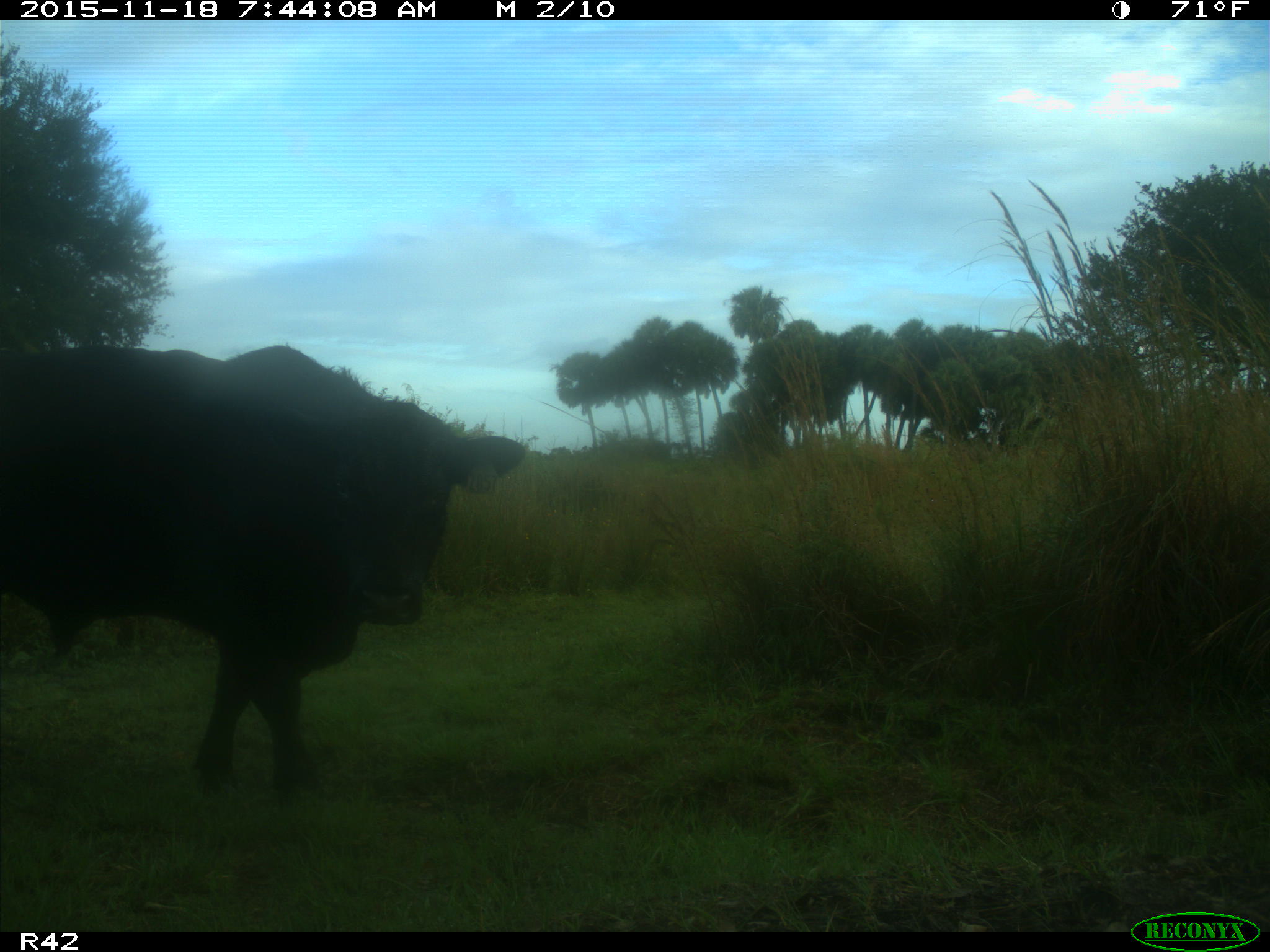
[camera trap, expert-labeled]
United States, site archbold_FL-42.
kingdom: Animalia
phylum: Chordata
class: Mammalia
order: Artiodactyla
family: Bovidae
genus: Bos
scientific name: Bos taurus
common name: domestic cow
Bos taurus (domestic cow).